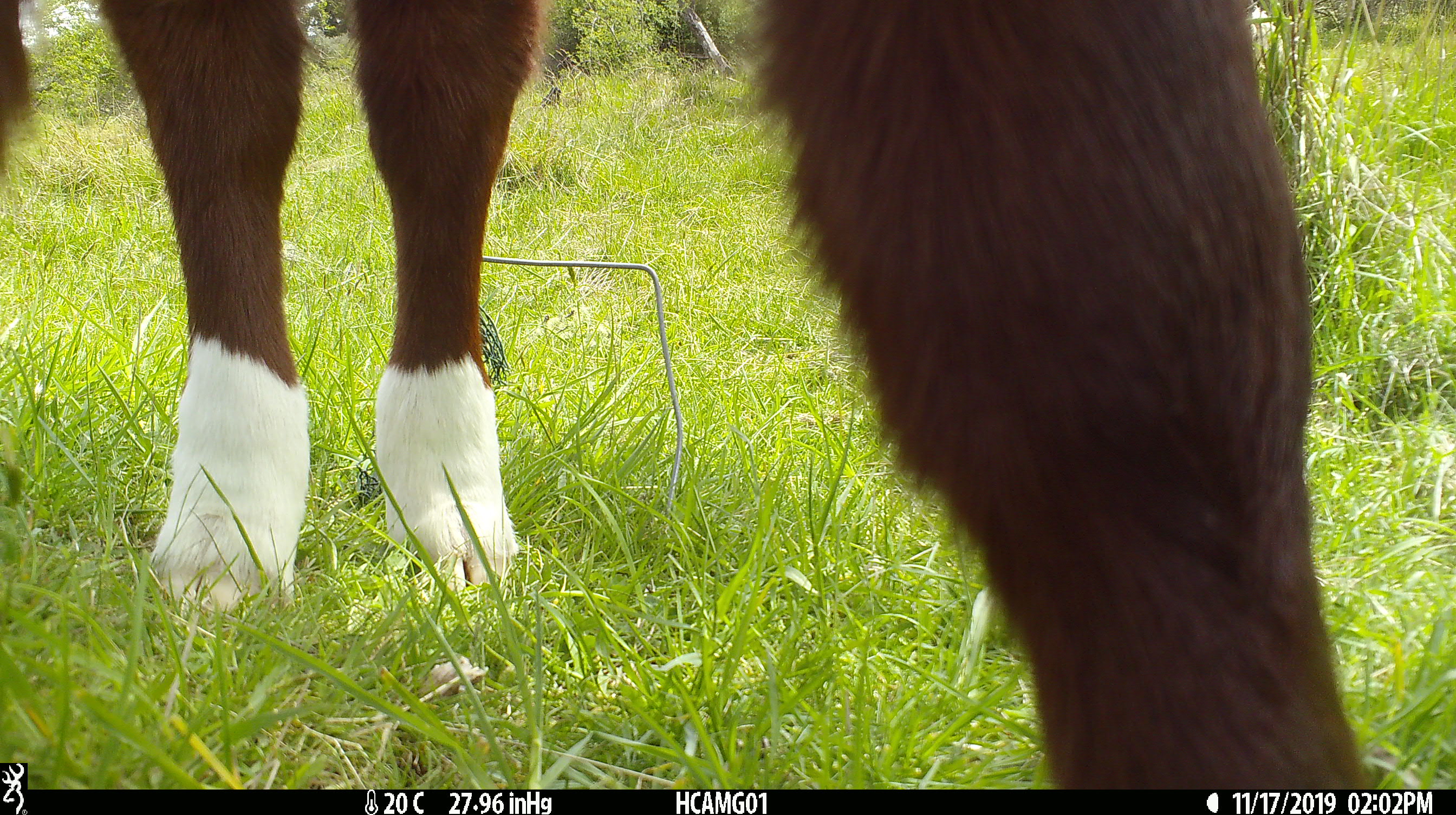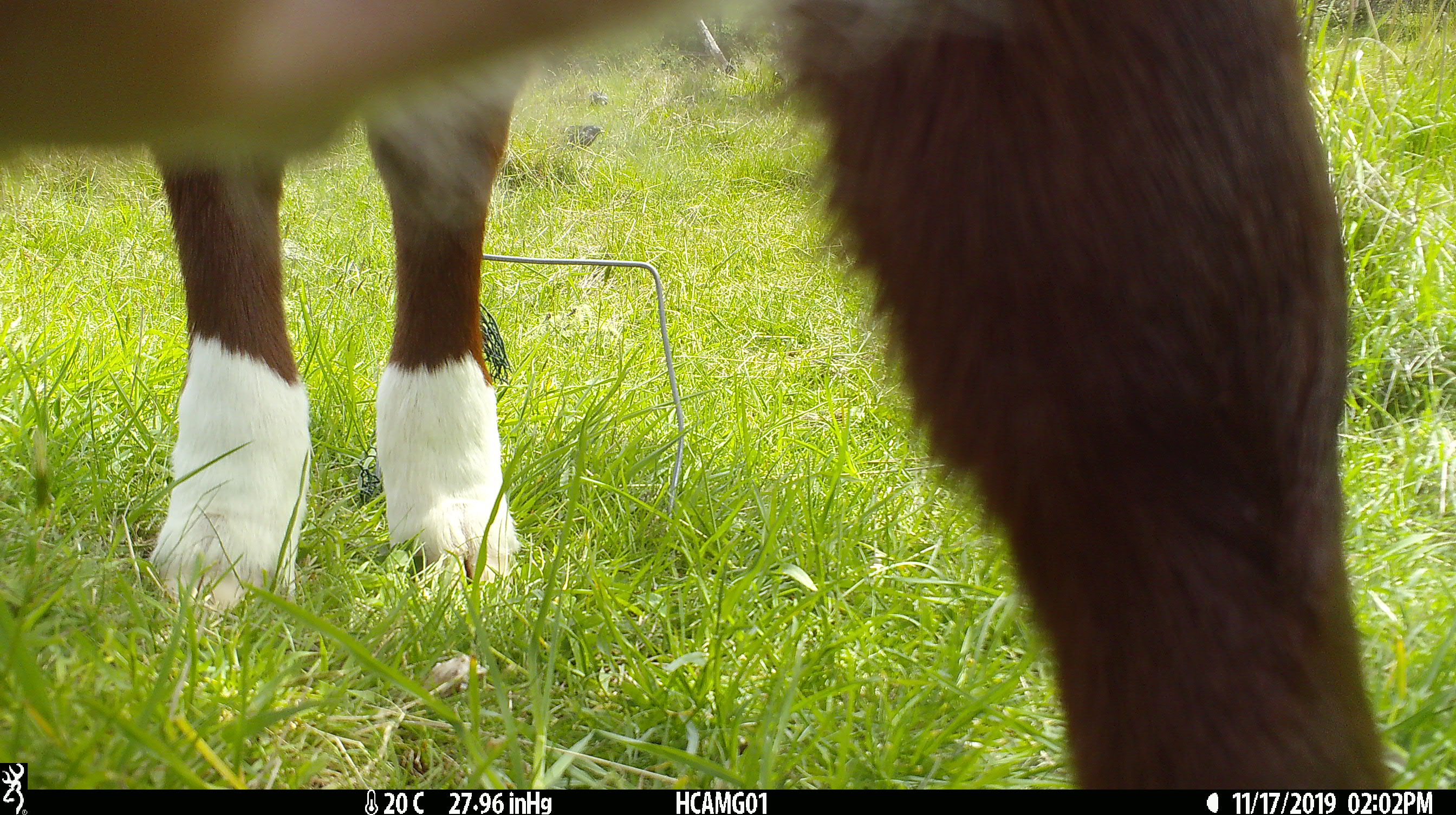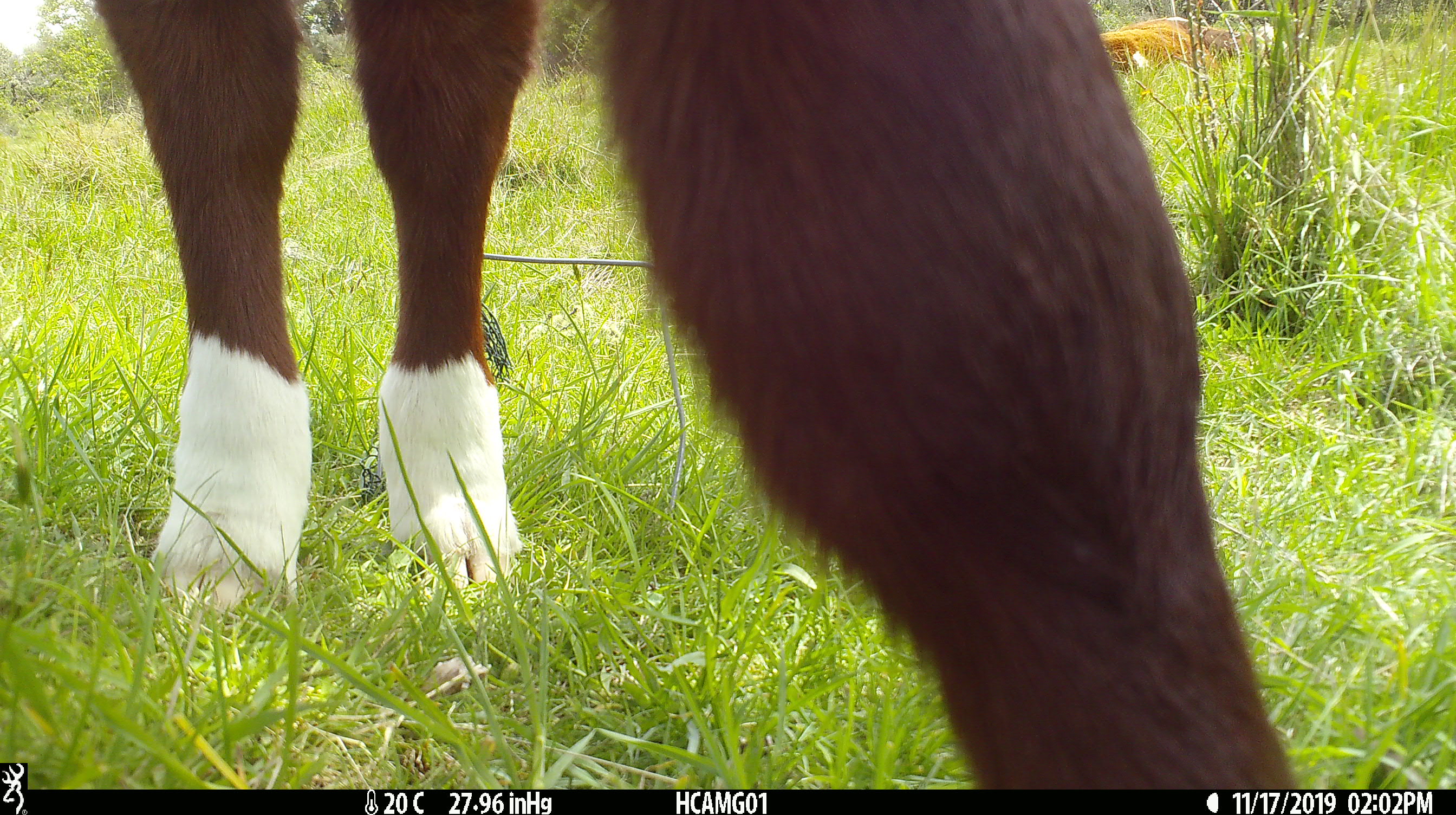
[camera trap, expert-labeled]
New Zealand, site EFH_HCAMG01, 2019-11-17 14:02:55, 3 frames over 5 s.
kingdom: Animalia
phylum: Chordata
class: Mammalia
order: Artiodactyla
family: Bovidae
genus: Bos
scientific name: Bos taurus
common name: domestic cow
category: cow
Cow (domestic cow) (Bos taurus).